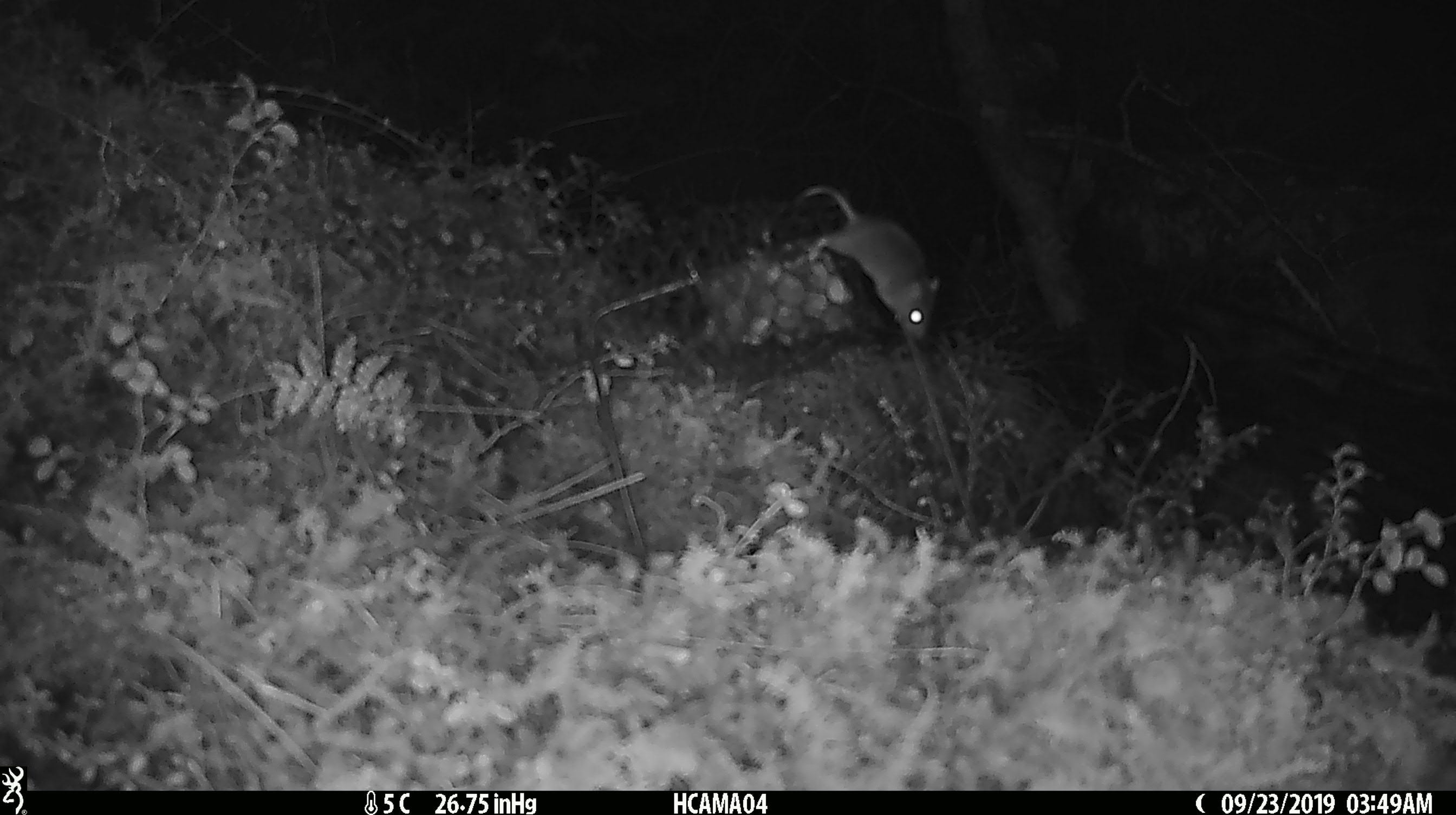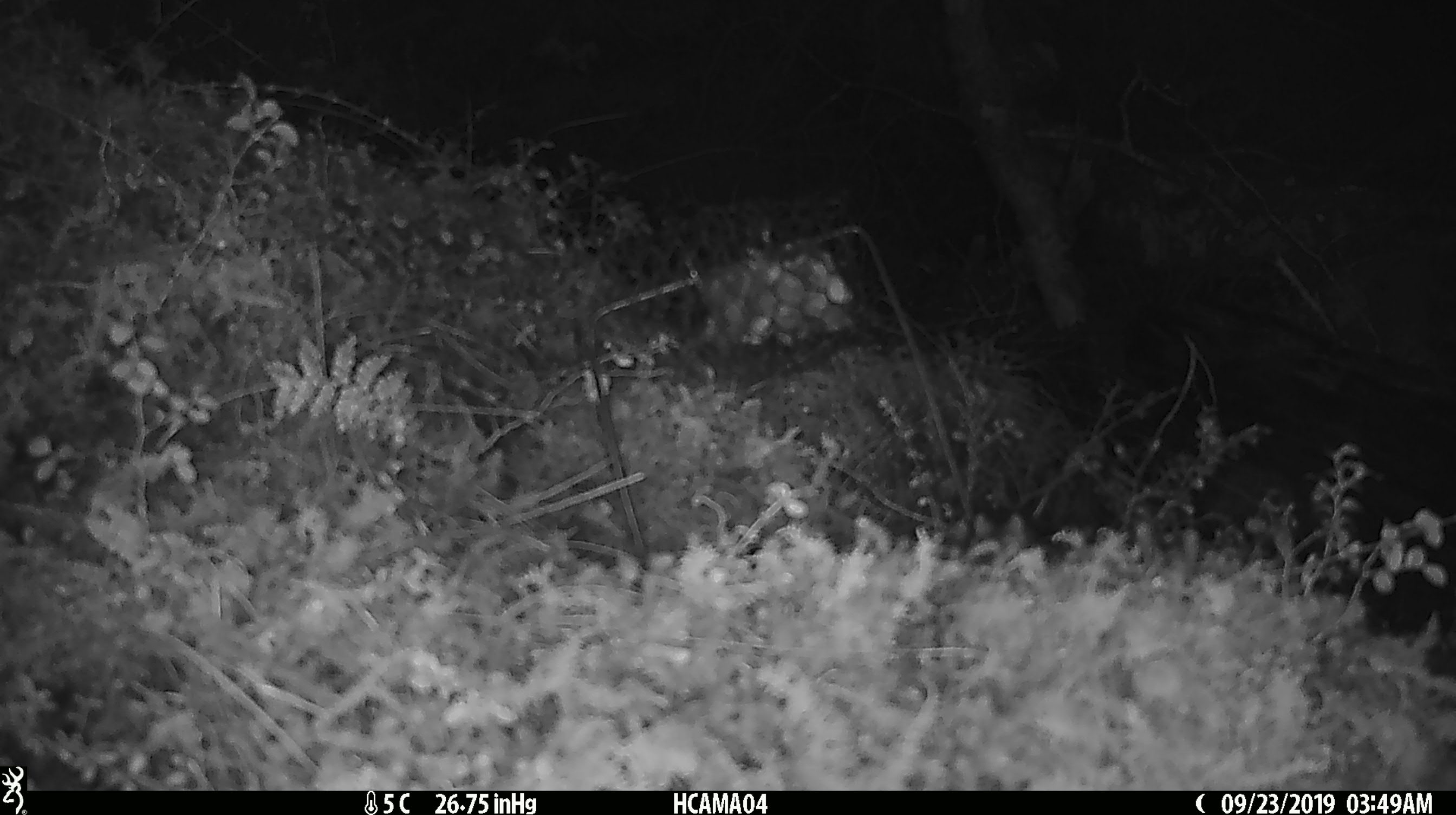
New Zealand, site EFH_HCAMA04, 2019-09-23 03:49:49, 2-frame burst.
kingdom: Animalia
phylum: Chordata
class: Mammalia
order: Rodentia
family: Muridae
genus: Mus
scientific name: Mus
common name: mouse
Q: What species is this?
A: Mouse (Mus).